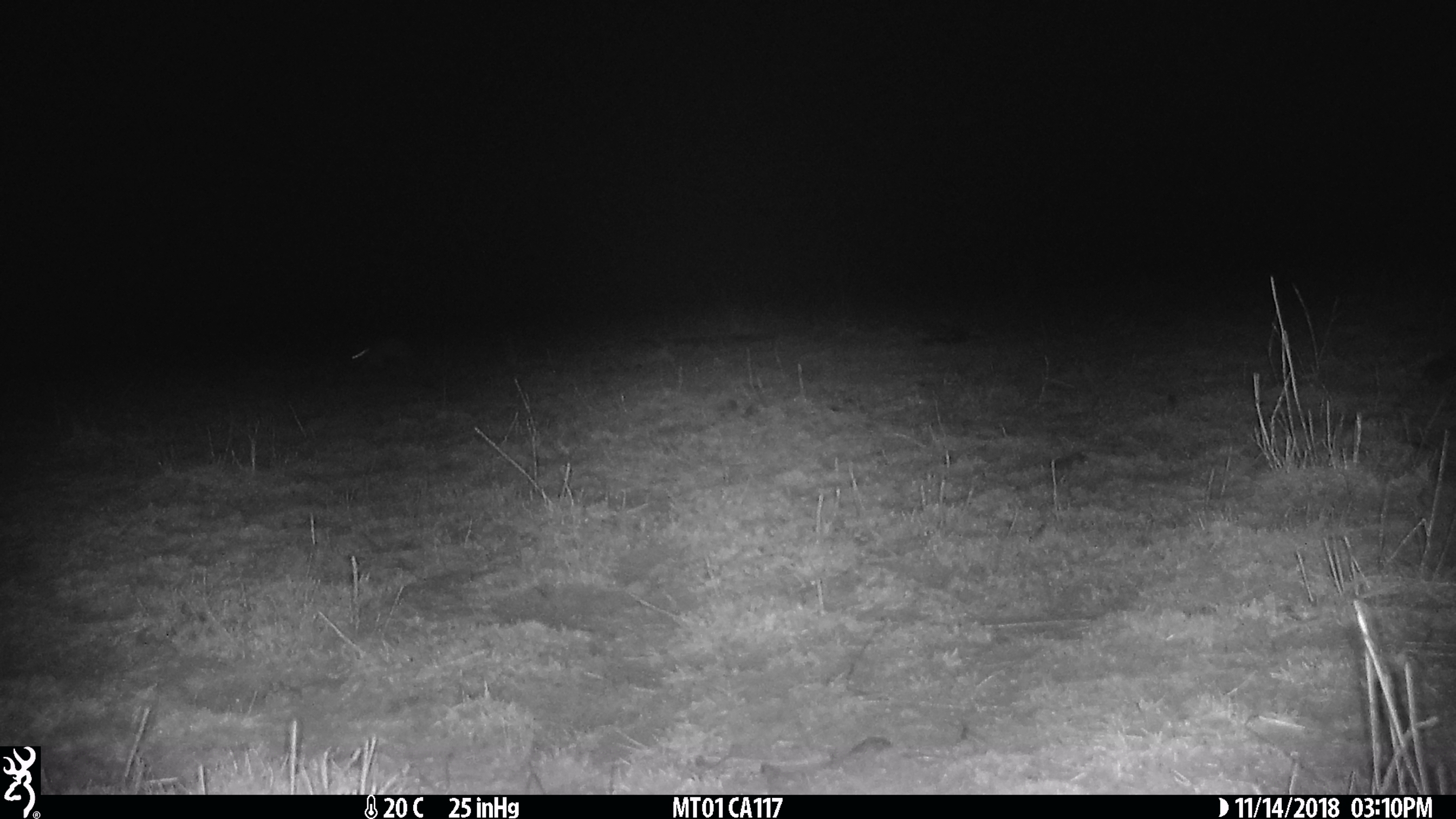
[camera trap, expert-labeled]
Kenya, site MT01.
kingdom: Animalia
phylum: Chordata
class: Mammalia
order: Lagomorpha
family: Leporidae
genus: Lepus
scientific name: Lepus capensis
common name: cape hare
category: hare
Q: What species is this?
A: Hare (cape hare) (Lepus capensis).